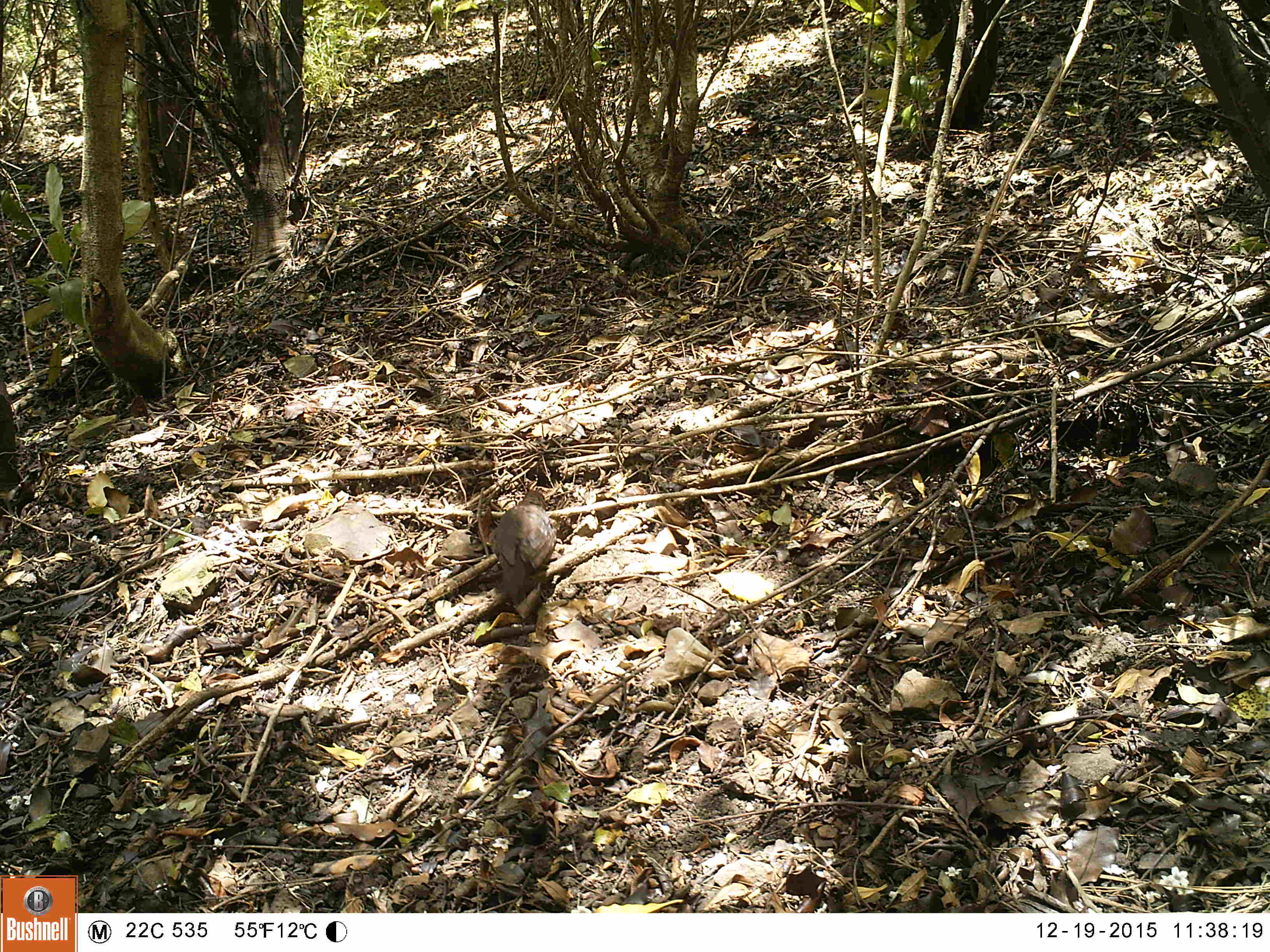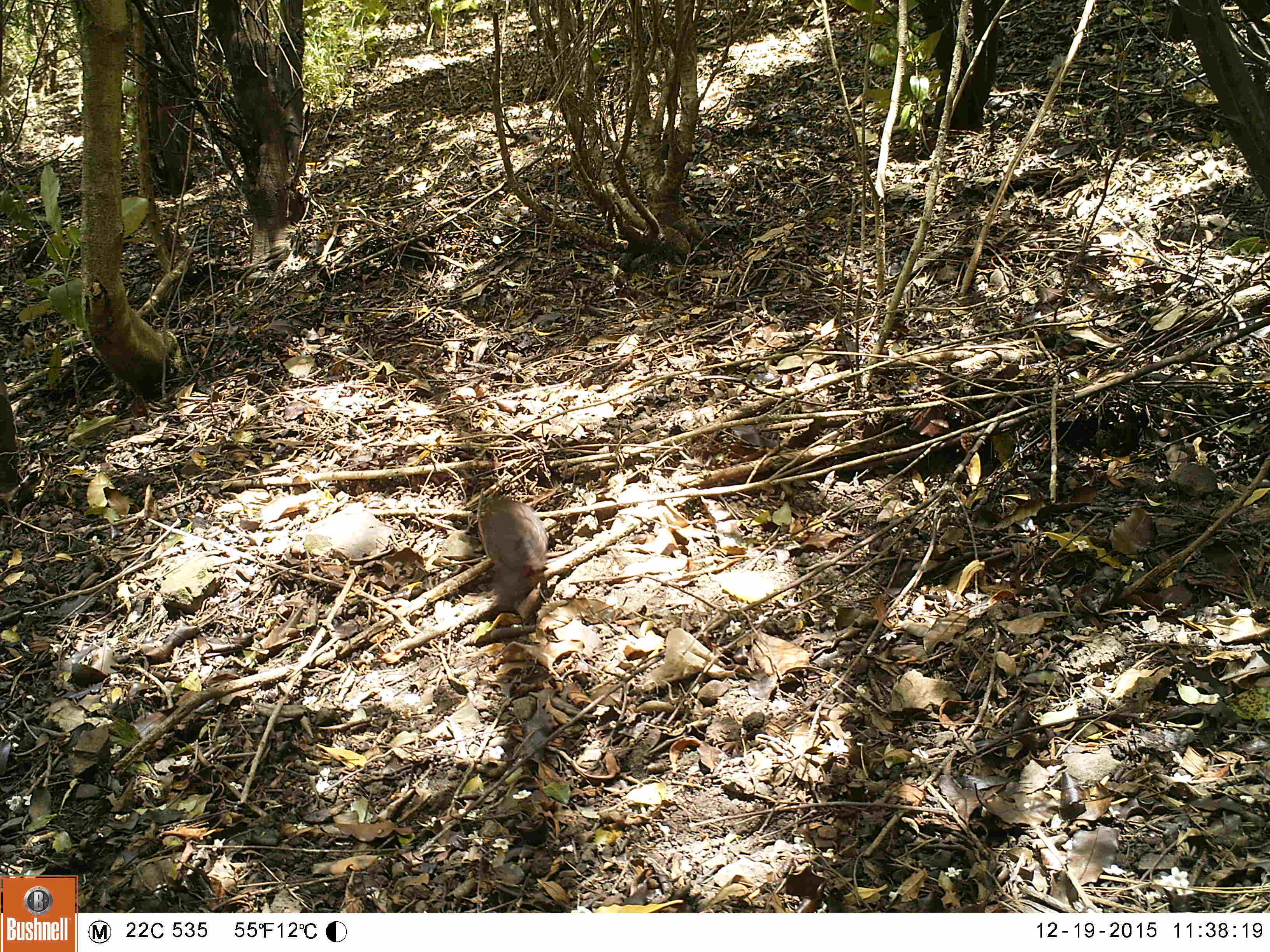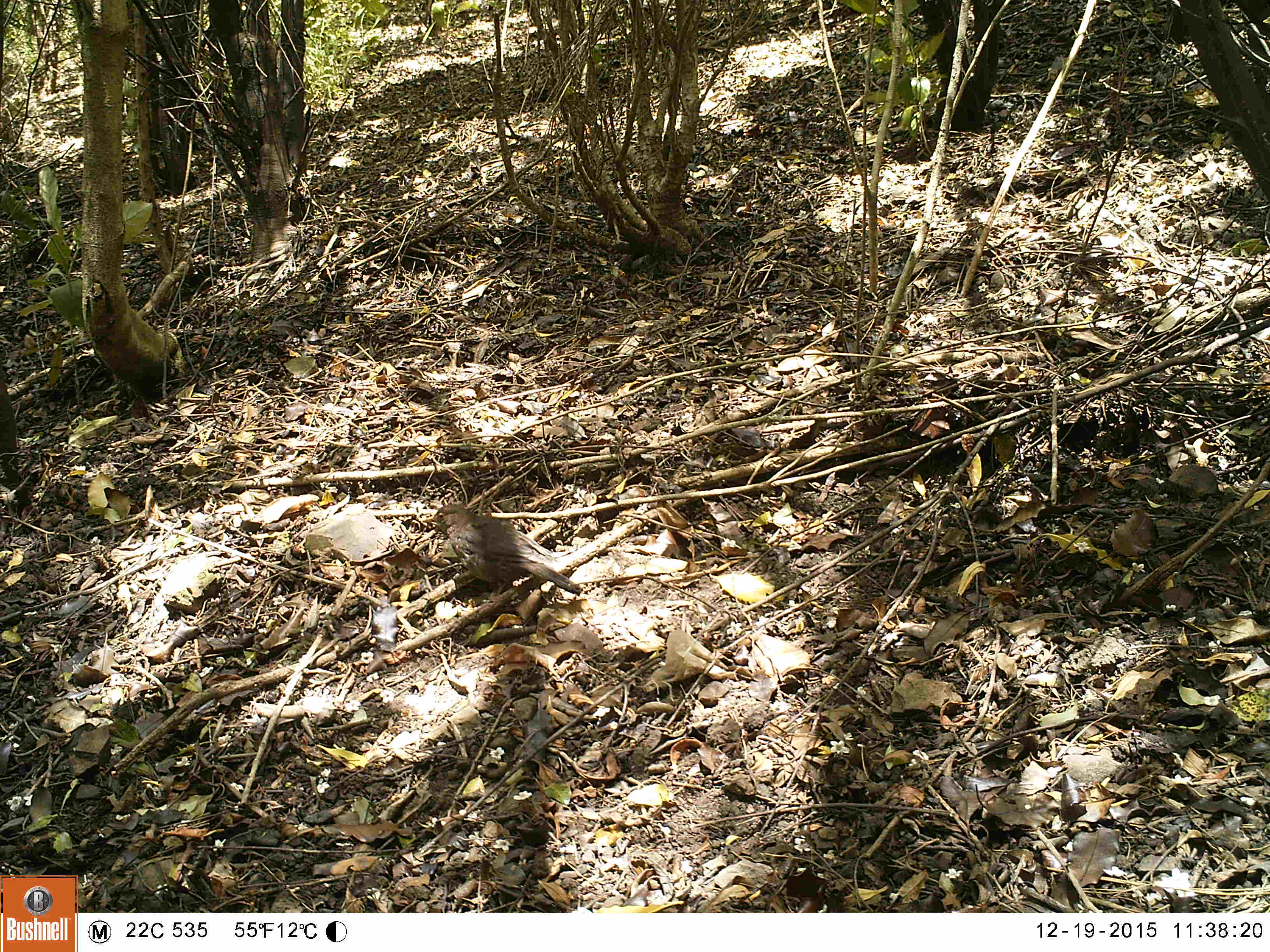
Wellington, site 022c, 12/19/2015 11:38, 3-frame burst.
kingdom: Animalia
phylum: Chordata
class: Aves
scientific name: Aves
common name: bird